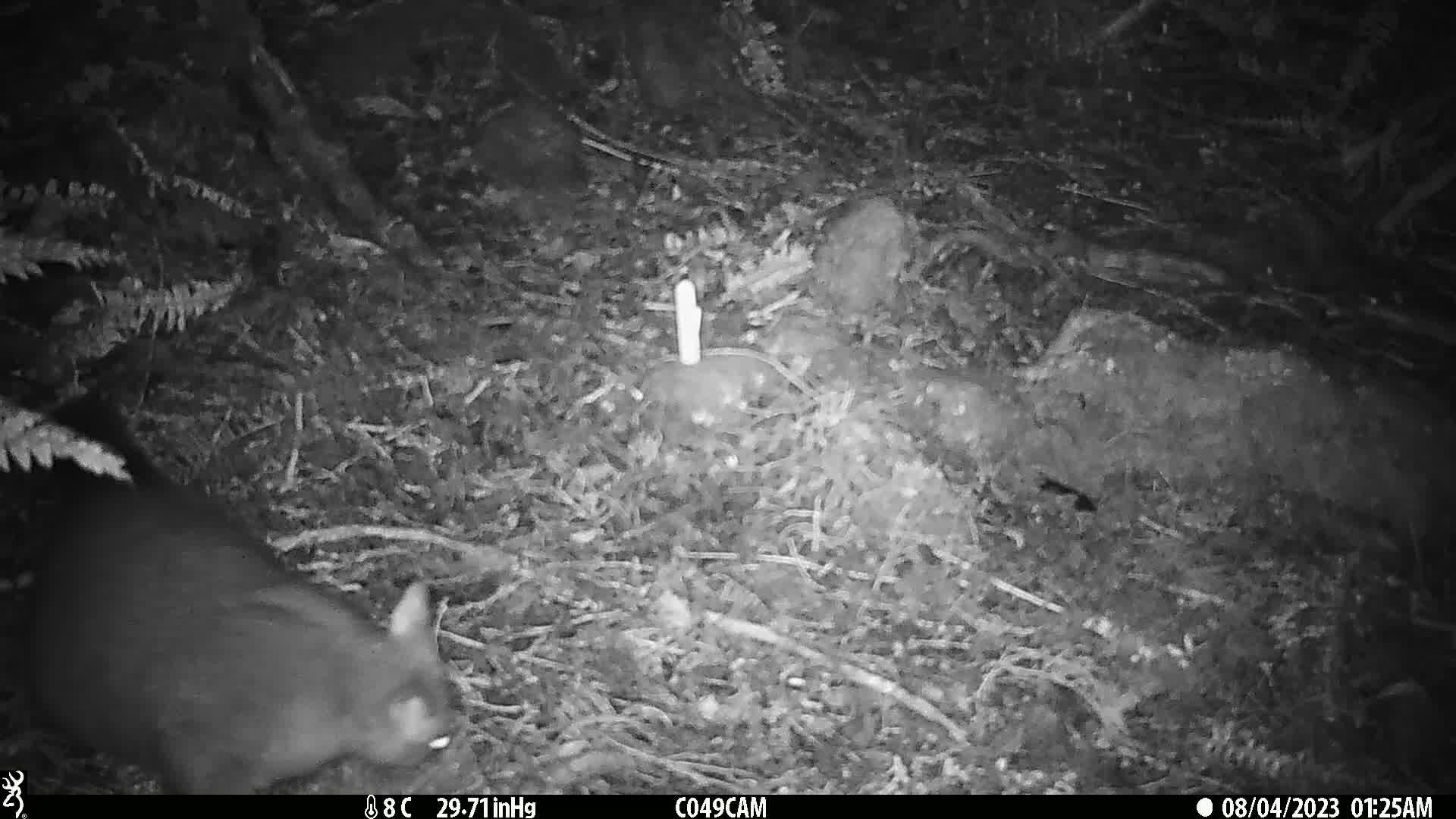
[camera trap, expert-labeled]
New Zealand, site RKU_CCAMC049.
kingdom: Animalia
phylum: Chordata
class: Mammalia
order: Diprotodontia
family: Phalangeridae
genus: Trichosurus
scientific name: Trichosurus vulpecula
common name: common brushtail possum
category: possum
Possum (common brushtail possum) (Trichosurus vulpecula).